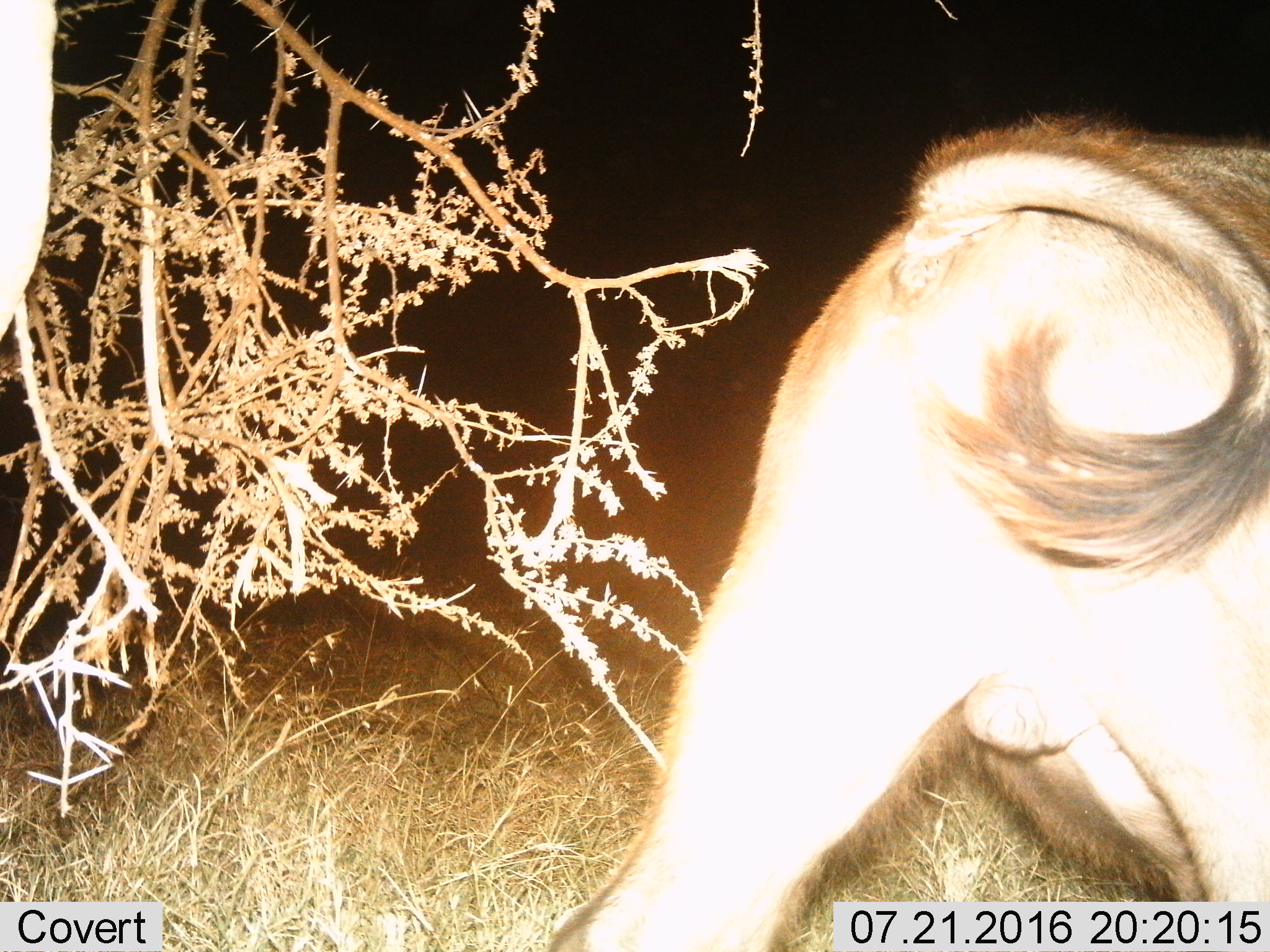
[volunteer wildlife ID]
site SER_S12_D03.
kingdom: Animalia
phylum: Chordata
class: Mammalia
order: Artiodactyla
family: Bovidae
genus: Connochaetes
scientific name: Connochaetes taurinus taurinus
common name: blue wildebeest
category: wildebeestblue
Wildebeestblue (blue wildebeest) (Connochaetes taurinus taurinus), count 1. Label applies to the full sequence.